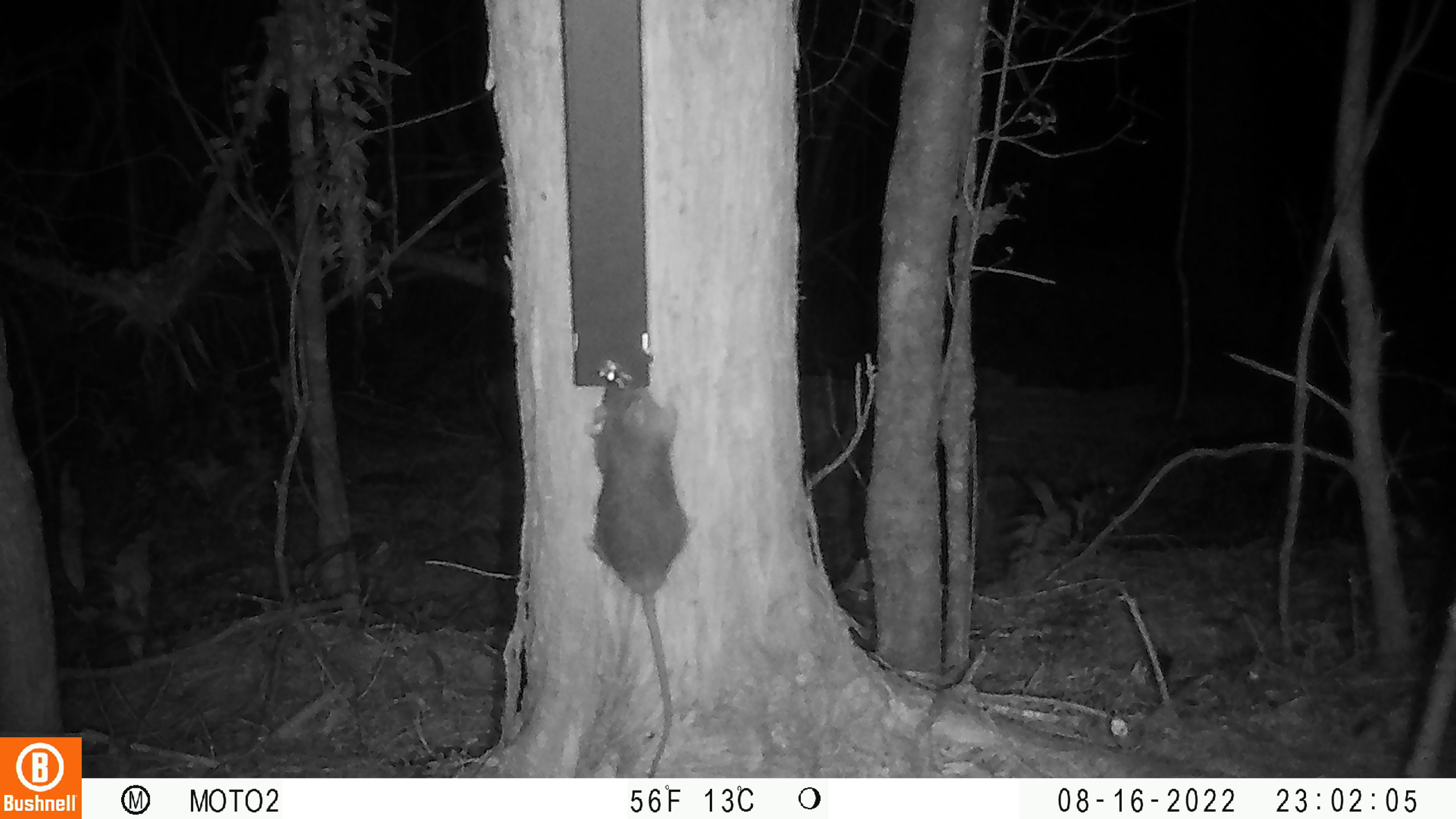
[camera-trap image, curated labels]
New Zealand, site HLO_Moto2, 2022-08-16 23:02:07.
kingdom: Animalia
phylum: Chordata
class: Mammalia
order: Rodentia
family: Muridae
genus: Rattus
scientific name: Rattus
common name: rat